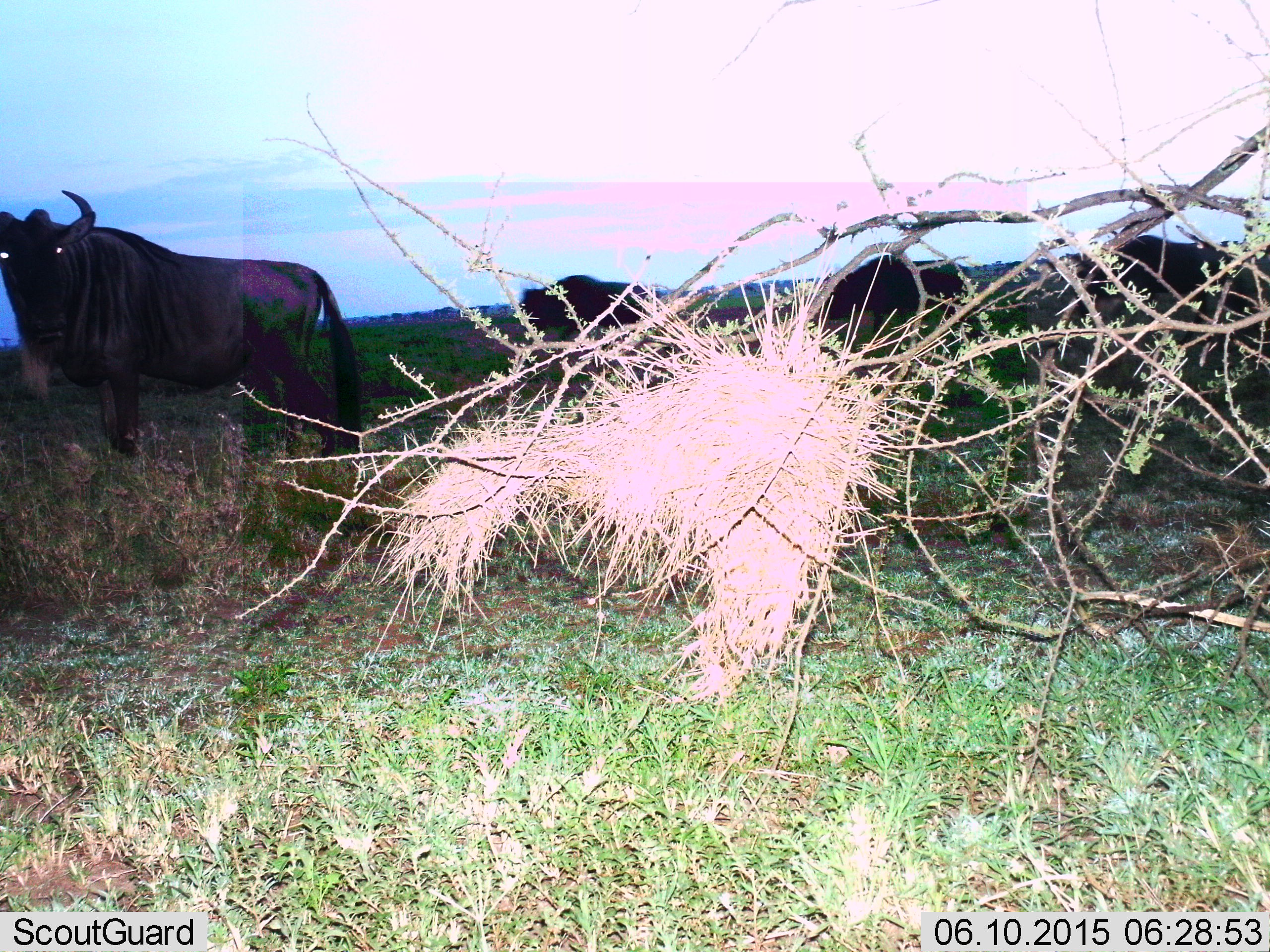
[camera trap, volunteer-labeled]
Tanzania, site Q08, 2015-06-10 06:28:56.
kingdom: Animalia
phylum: Chordata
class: Mammalia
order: Artiodactyla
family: Bovidae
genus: Connochaetes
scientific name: Connochaetes taurinus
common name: blue wildebeest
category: wildebeest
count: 4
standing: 90%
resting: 0%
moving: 0%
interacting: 0%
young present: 0%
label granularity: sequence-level